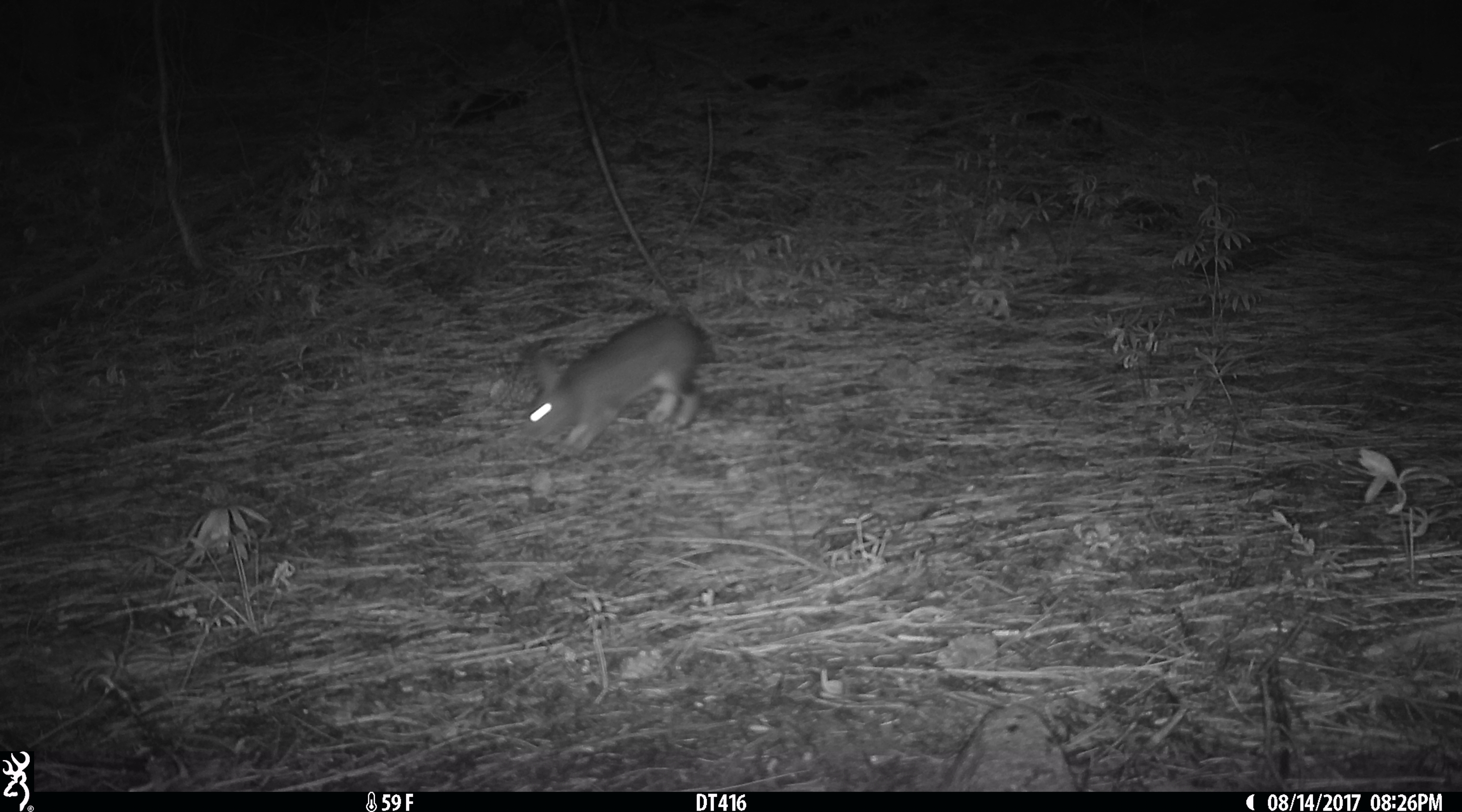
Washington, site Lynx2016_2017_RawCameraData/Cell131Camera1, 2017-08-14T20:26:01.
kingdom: Animalia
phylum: Chordata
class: Mammalia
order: Lagomorpha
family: Leporidae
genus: Lepus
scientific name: Lepus americanus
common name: snowshoe hare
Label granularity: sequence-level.